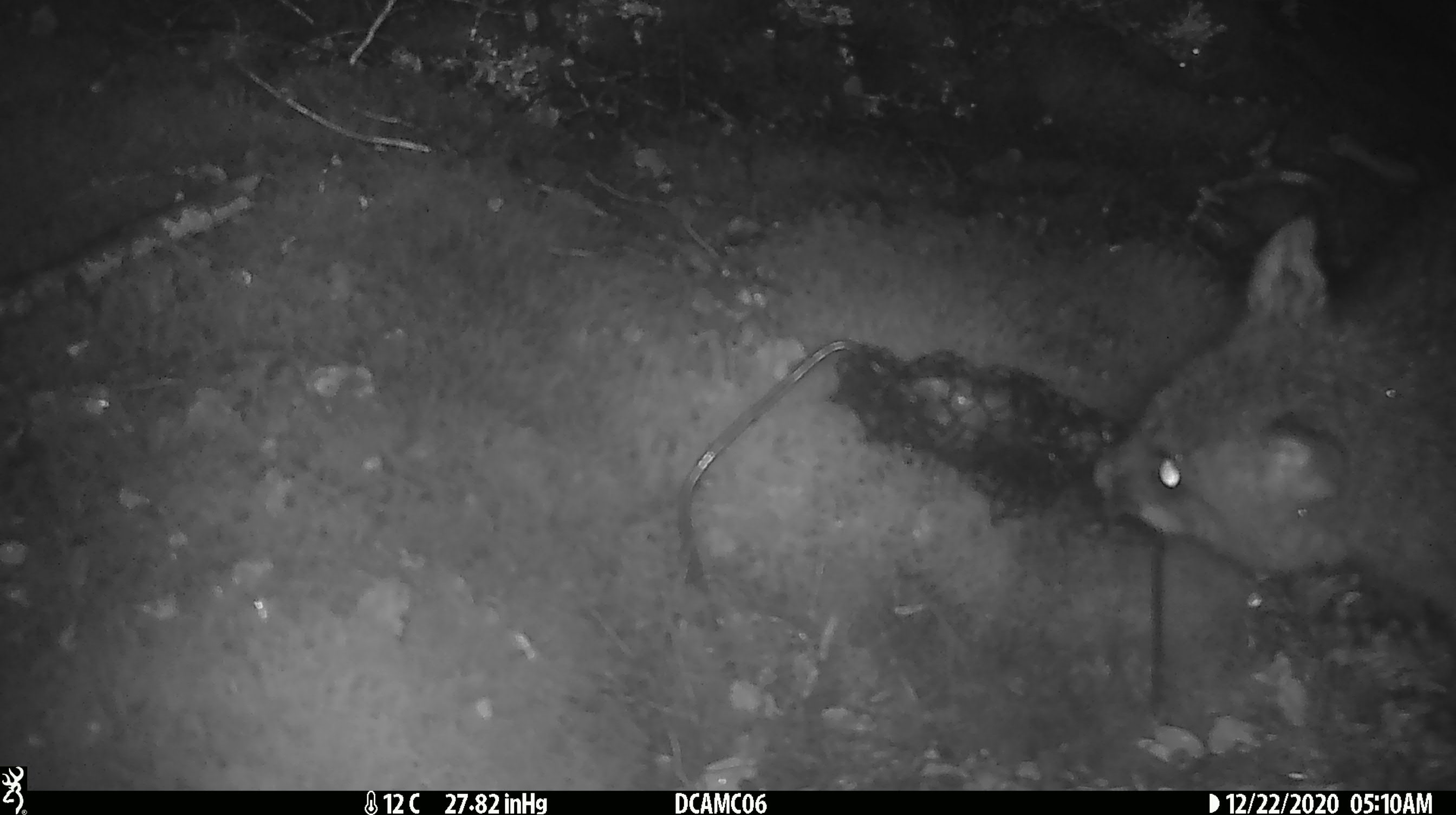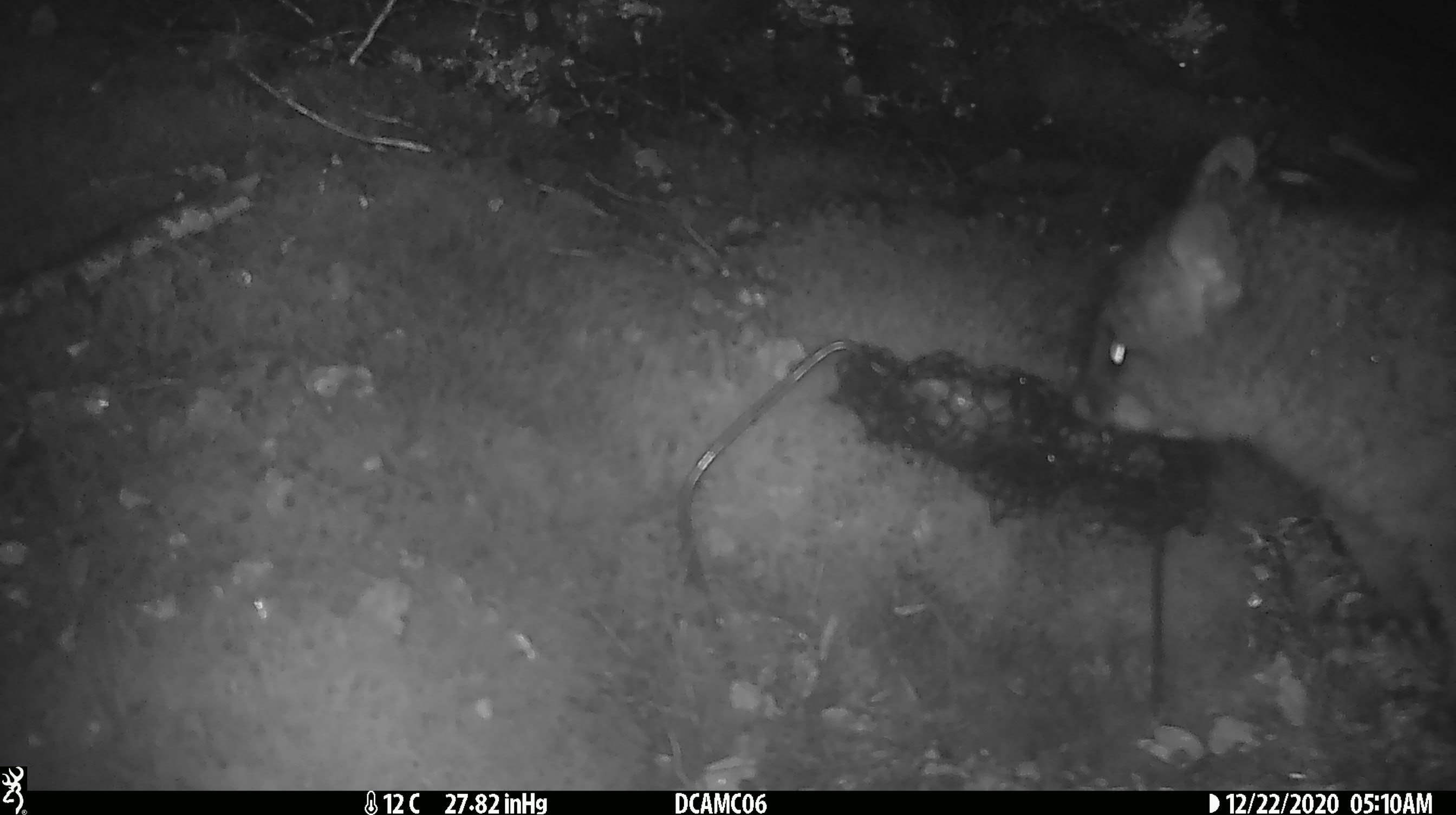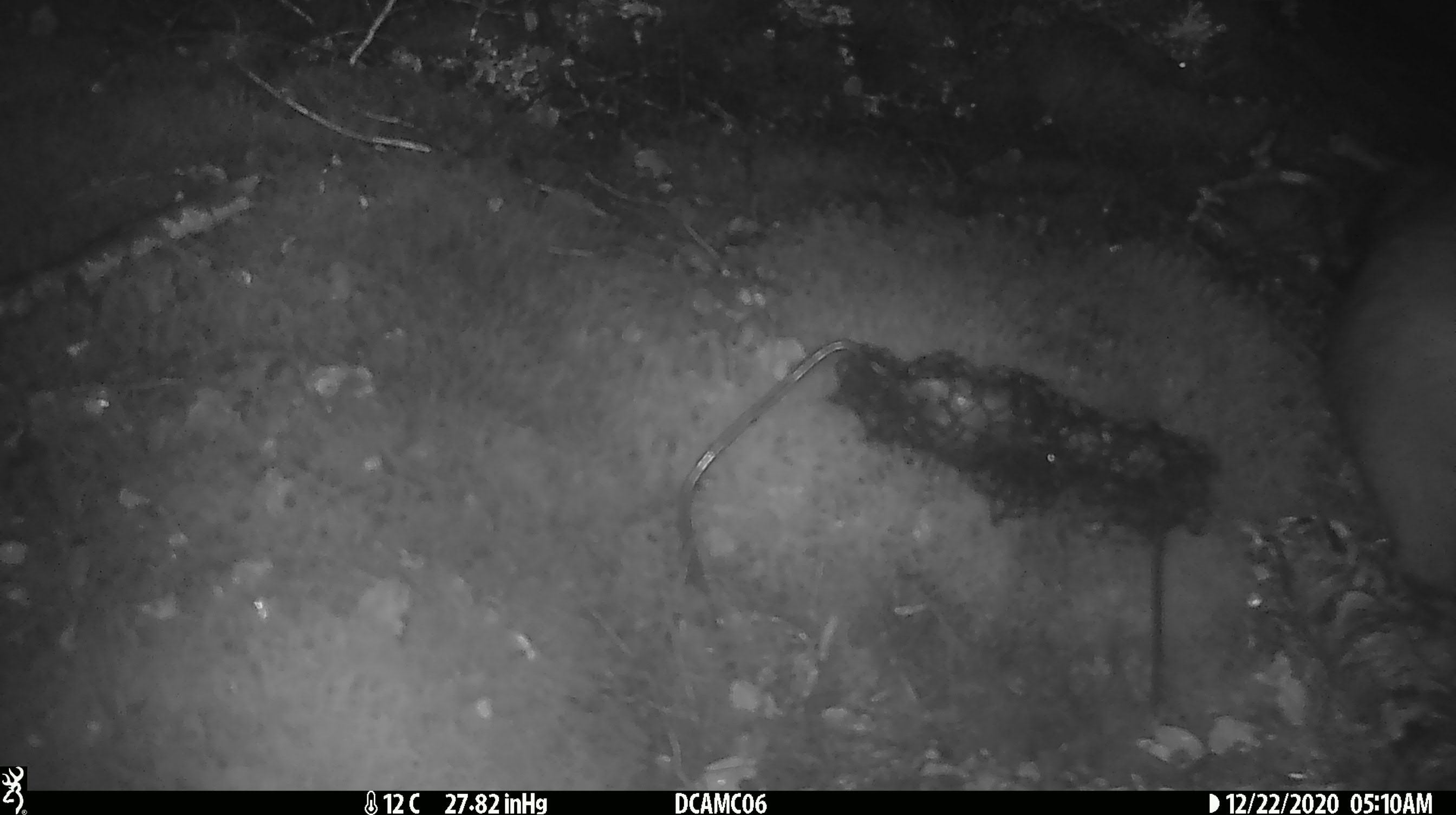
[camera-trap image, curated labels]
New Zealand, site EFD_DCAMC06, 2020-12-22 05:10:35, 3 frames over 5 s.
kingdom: Animalia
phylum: Chordata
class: Mammalia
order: Diprotodontia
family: Phalangeridae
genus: Trichosurus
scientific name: Trichosurus vulpecula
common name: common brushtail possum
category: possum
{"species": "possum (common brushtail possum) (Trichosurus vulpecula)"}